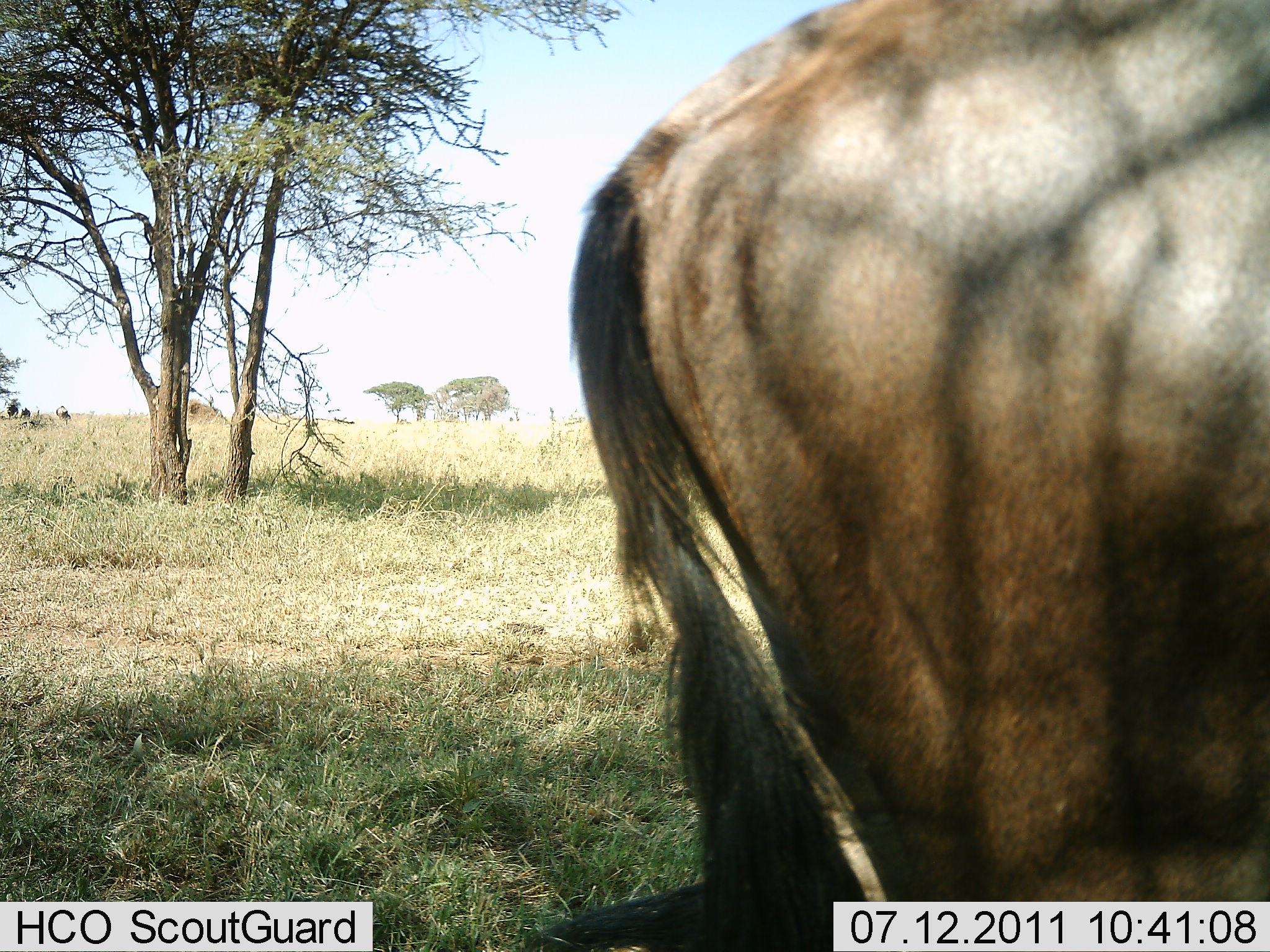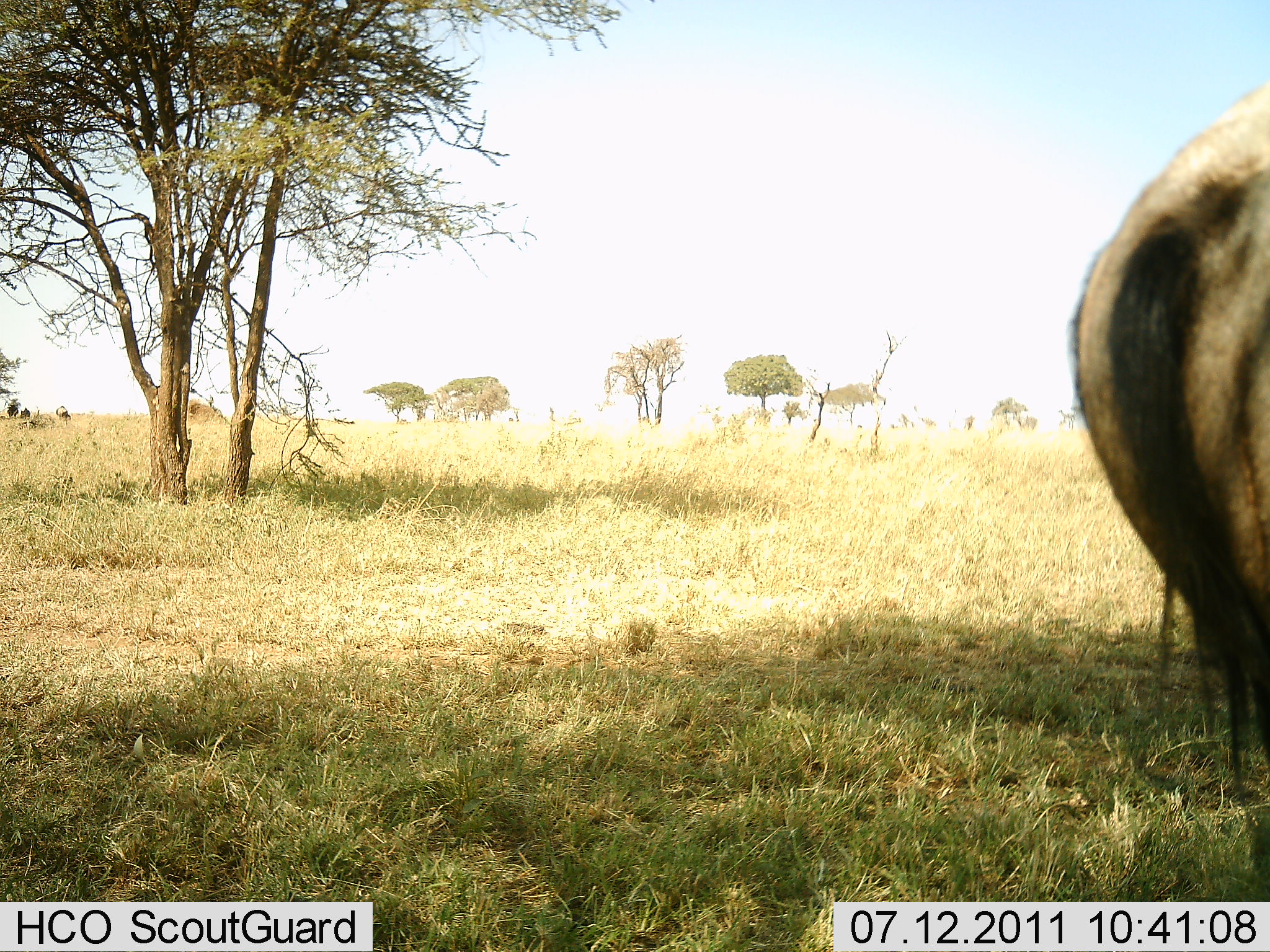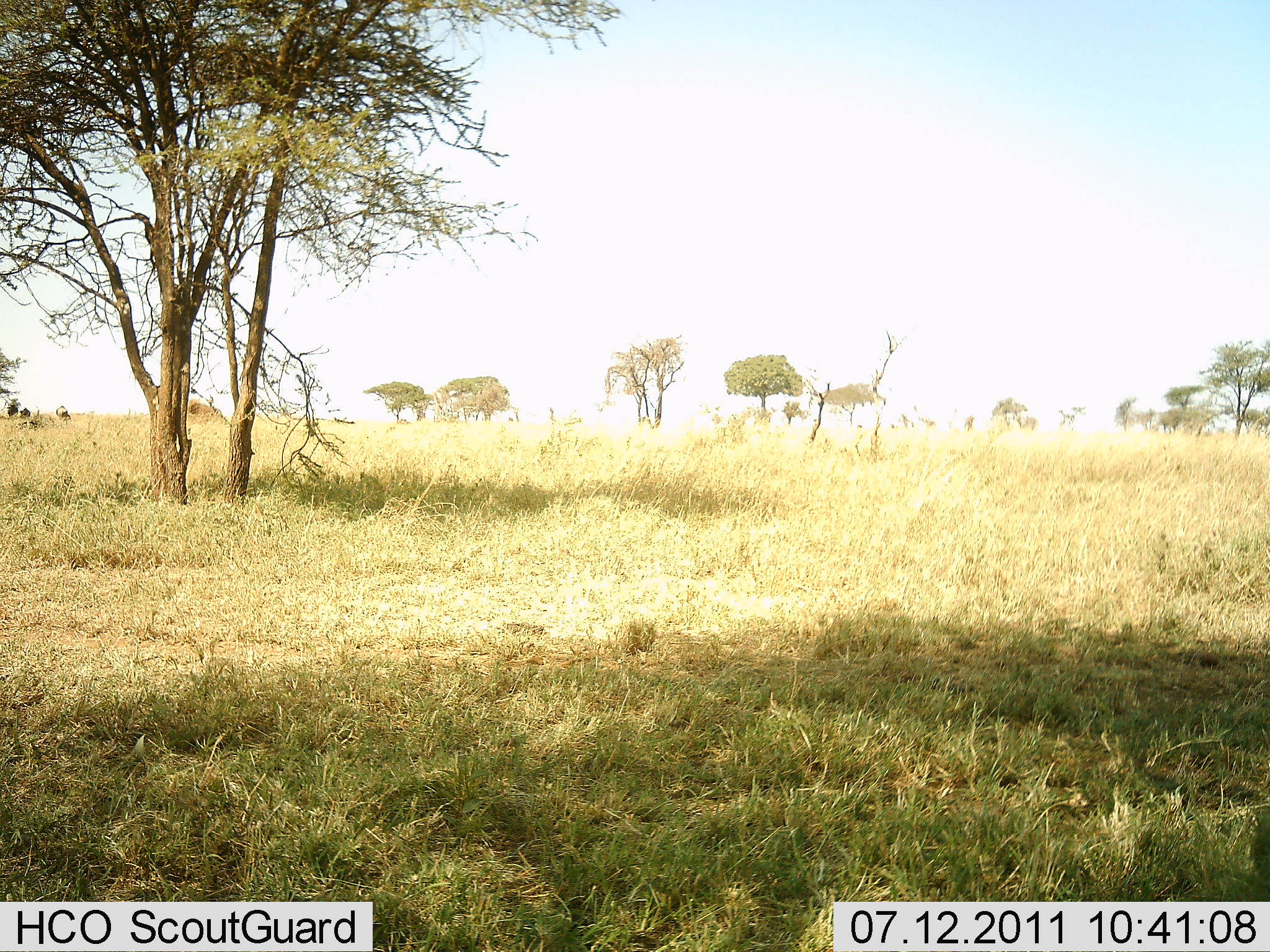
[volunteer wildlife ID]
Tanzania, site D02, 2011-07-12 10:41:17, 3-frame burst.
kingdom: Animalia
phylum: Chordata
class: Mammalia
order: Artiodactyla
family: Bovidae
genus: Connochaetes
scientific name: Connochaetes taurinus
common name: blue wildebeest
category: wildebeest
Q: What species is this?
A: Wildebeest (blue wildebeest) (Connochaetes taurinus).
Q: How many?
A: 1.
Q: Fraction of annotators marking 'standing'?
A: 17%.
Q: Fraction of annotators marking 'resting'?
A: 0%.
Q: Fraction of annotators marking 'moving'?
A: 83%.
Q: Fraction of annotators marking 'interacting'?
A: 0%.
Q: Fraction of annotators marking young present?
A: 0%.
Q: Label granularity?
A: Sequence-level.